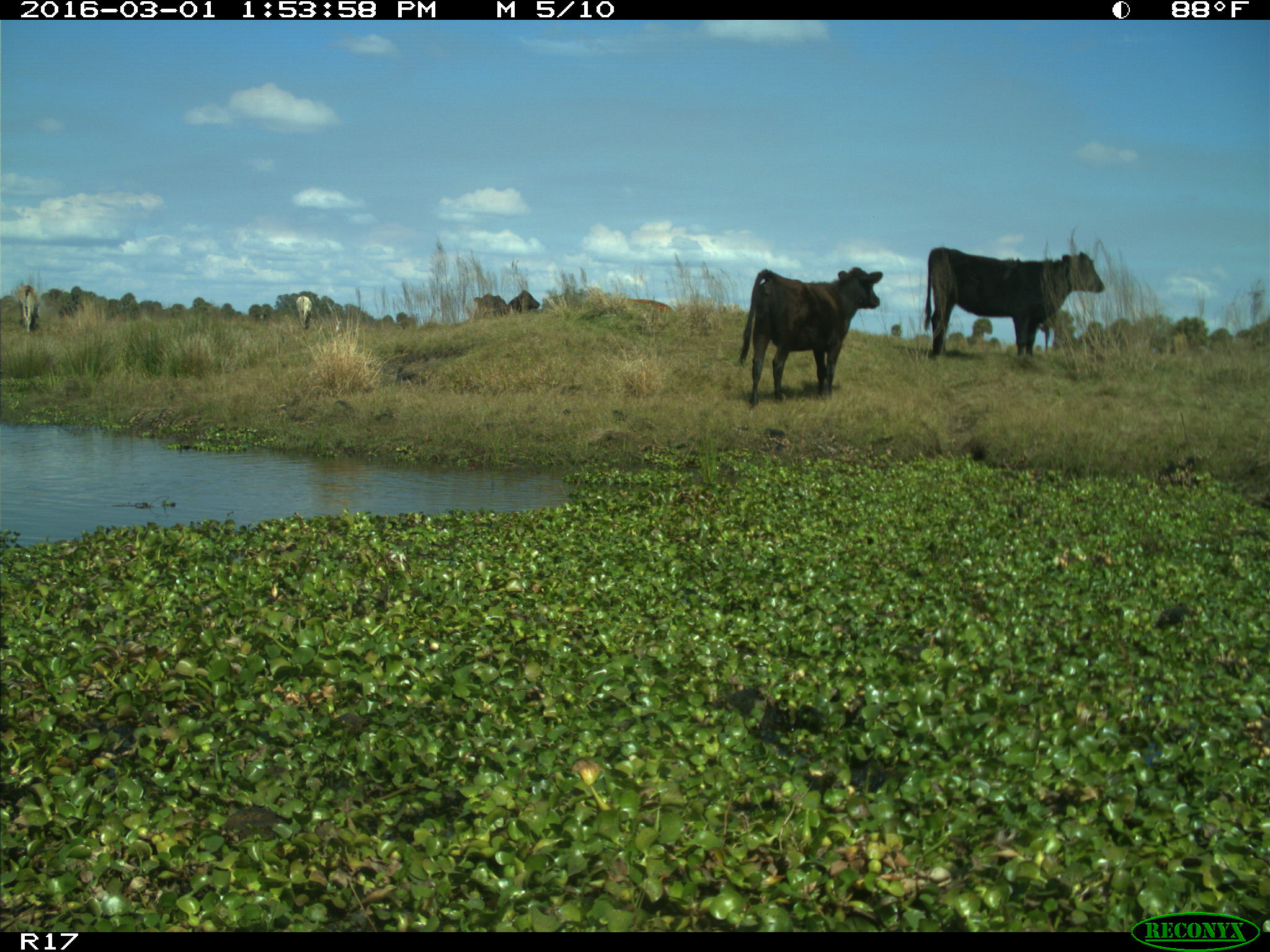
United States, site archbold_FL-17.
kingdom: Animalia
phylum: Chordata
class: Mammalia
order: Artiodactyla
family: Bovidae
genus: Bos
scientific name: Bos taurus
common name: domestic cow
Bos taurus (domestic cow).